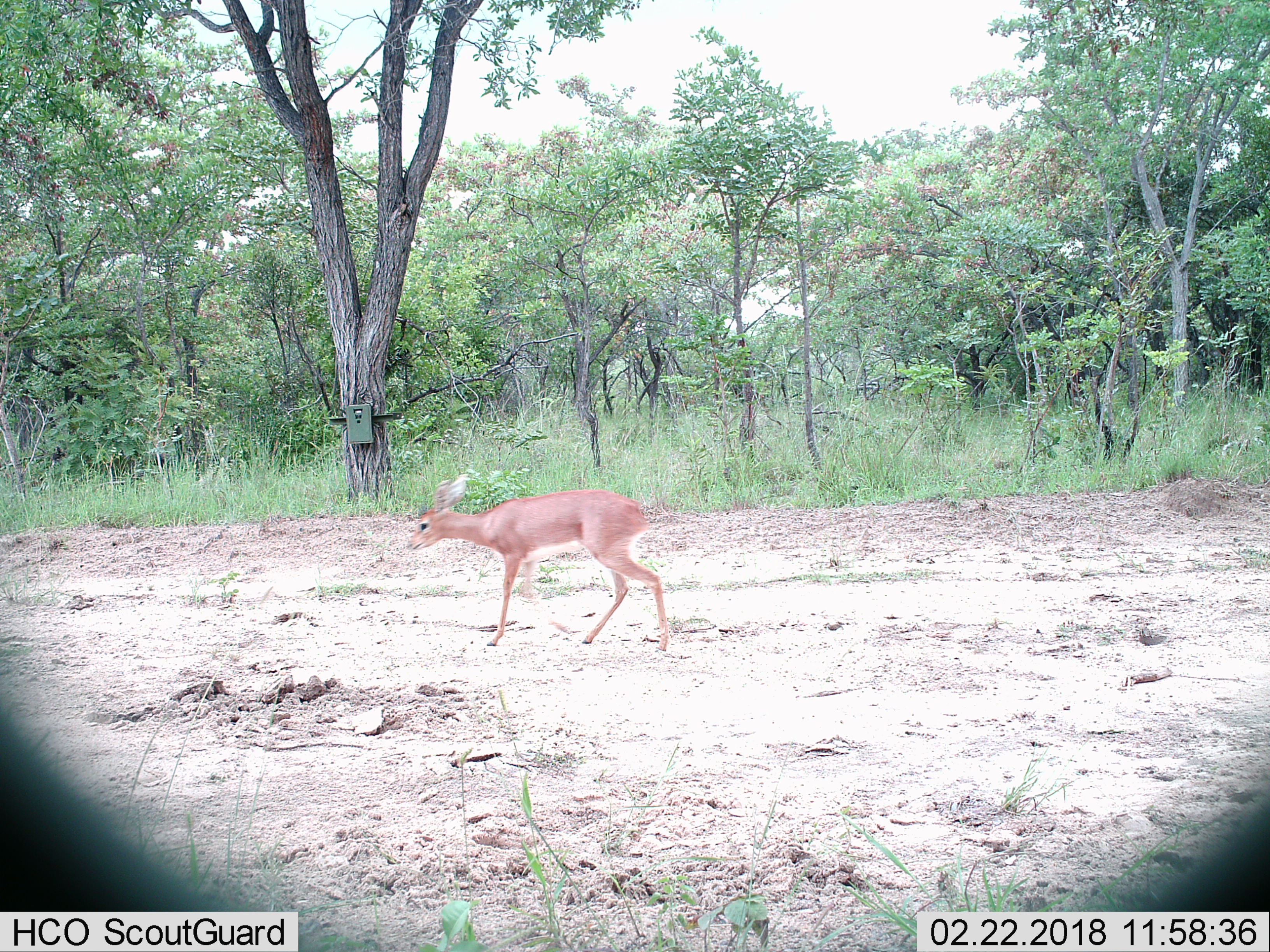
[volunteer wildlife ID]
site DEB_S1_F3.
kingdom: Animalia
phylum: Chordata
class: Mammalia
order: Artiodactyla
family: Bovidae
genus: Raphicerus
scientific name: Raphicerus campestris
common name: steenbok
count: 1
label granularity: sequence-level